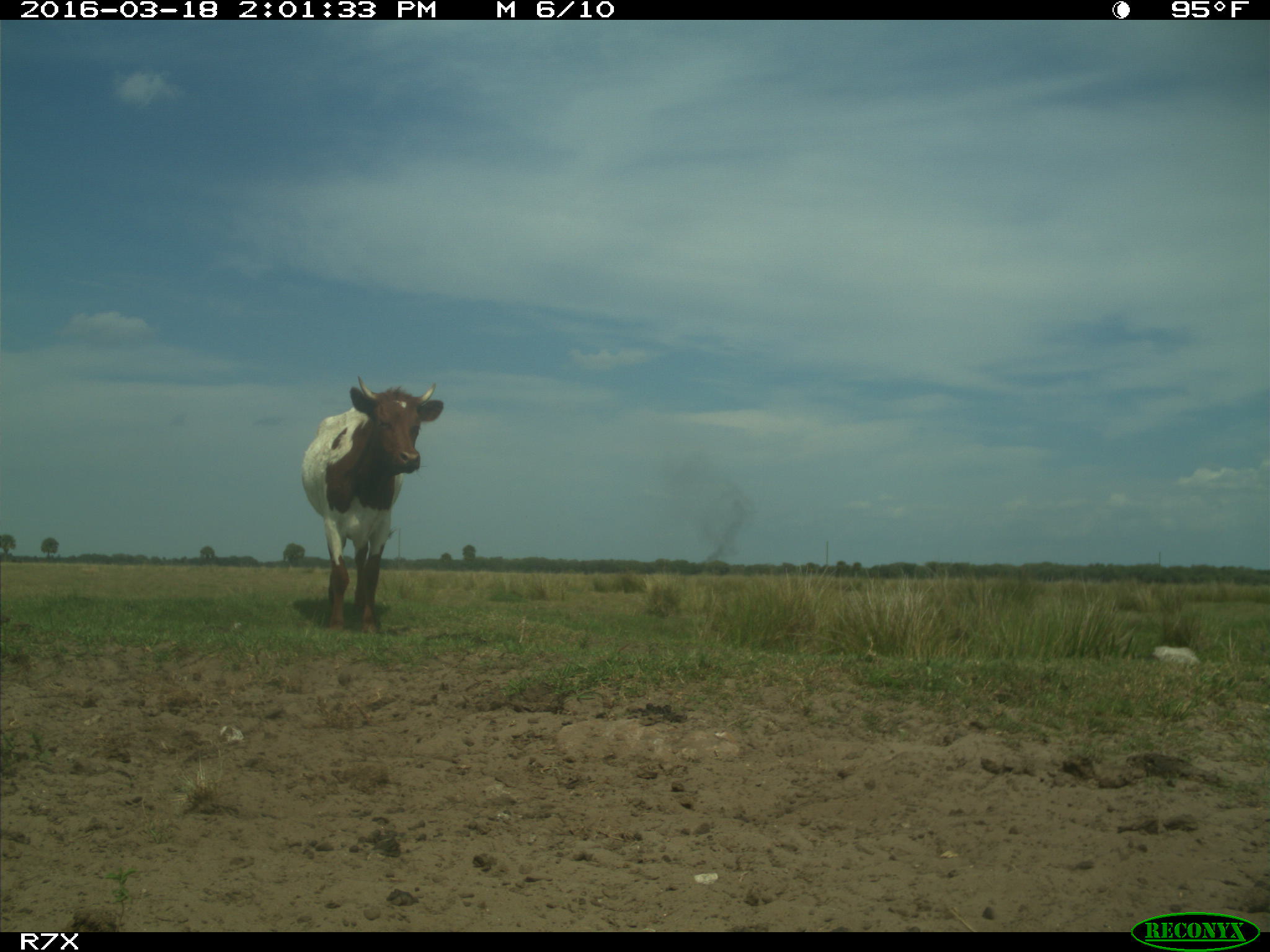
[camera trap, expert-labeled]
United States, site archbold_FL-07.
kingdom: Animalia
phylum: Chordata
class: Mammalia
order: Artiodactyla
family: Bovidae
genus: Bos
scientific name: Bos taurus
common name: domestic cow